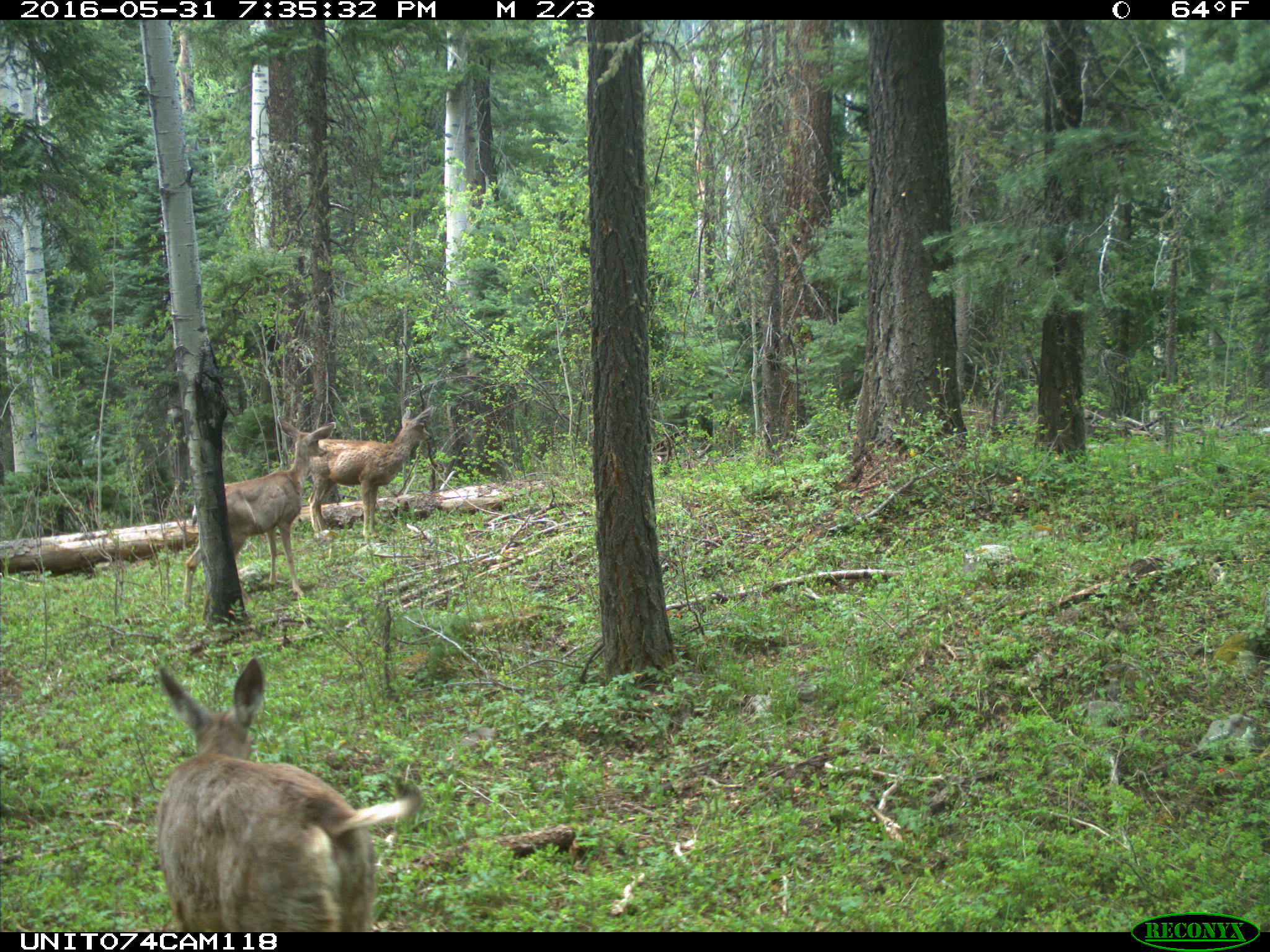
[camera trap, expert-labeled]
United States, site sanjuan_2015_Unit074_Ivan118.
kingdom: Animalia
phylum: Chordata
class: Mammalia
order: Artiodactyla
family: Cervidae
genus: Odocoileus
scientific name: Odocoileus hemionus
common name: mule deer